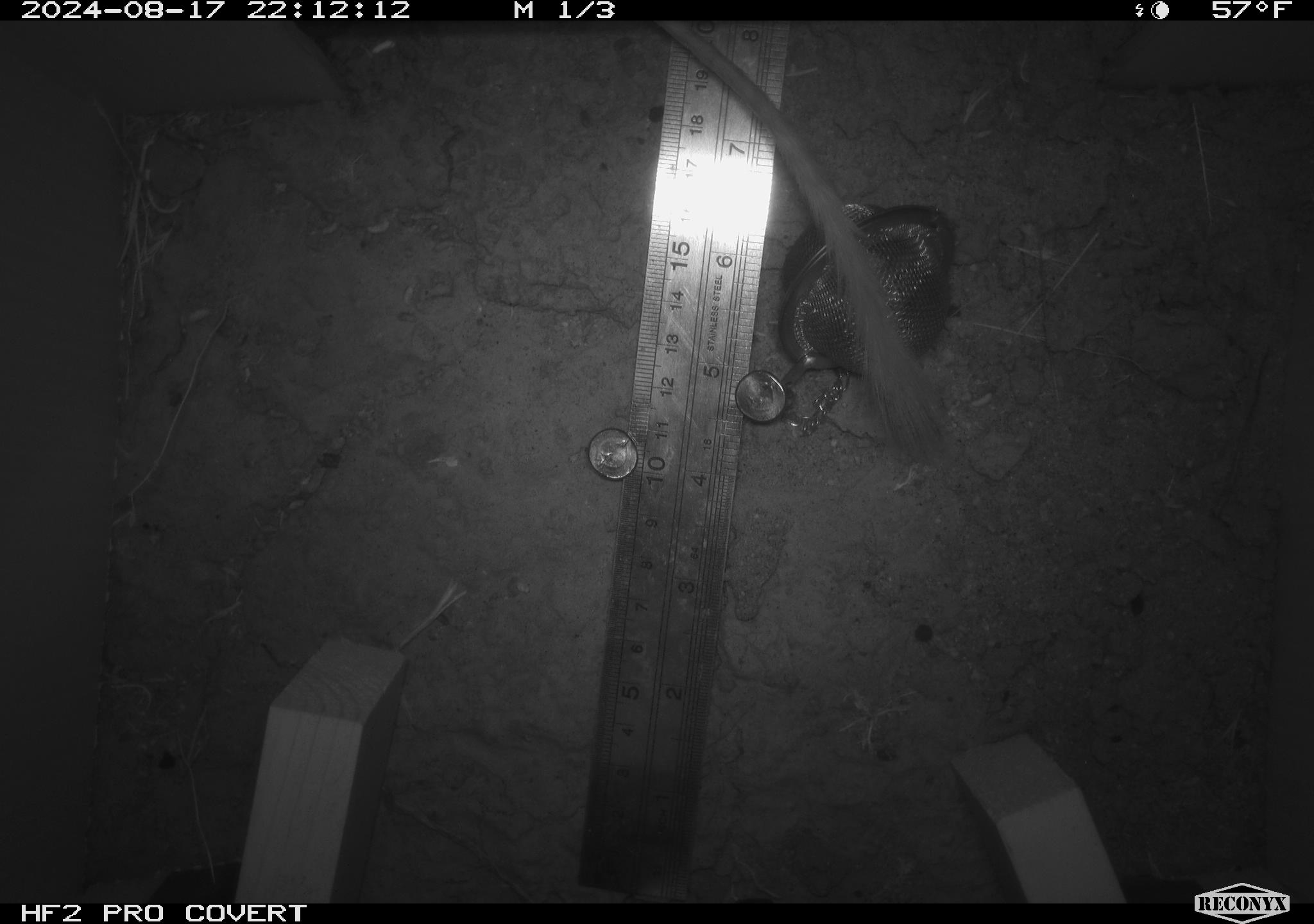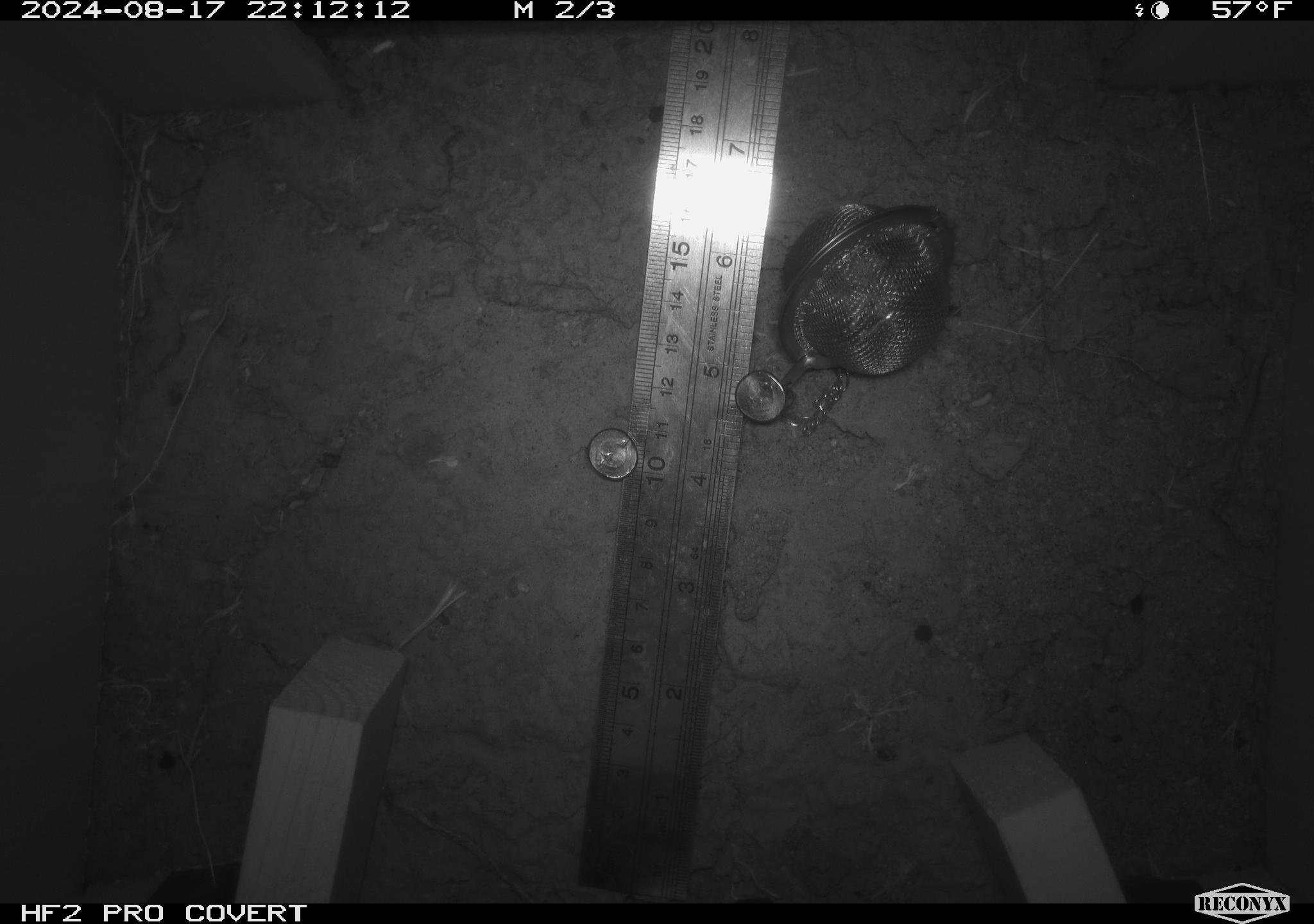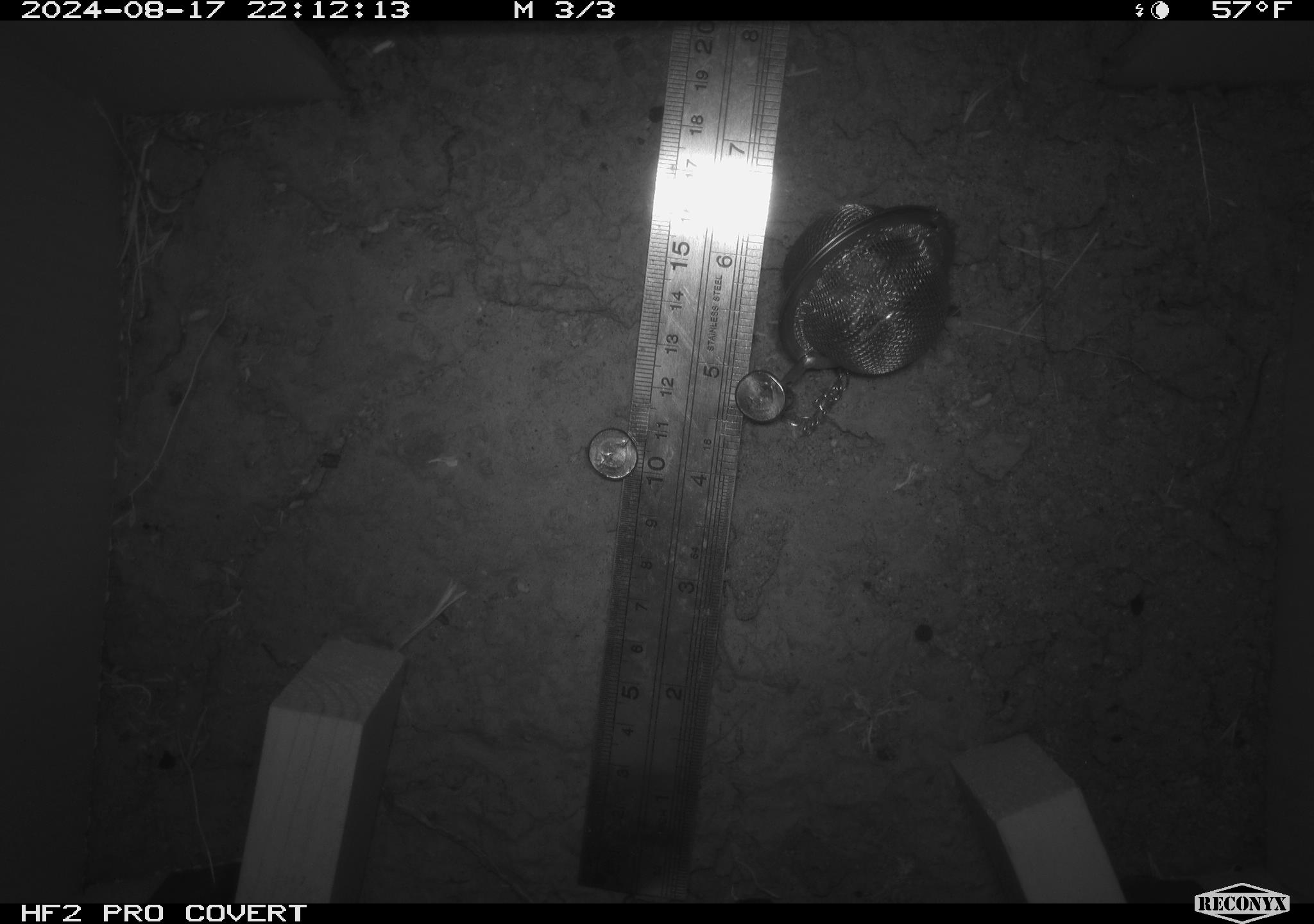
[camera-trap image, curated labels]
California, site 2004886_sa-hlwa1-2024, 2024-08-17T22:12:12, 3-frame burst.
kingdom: Animalia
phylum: Chordata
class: Mammalia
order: Rodentia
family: Heteromyidae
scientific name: Heteromyidae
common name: kangaroo rats and pocket mice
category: heteromyidae family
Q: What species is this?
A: Heteromyidae family (kangaroo rats and pocket mice) (Heteromyidae).